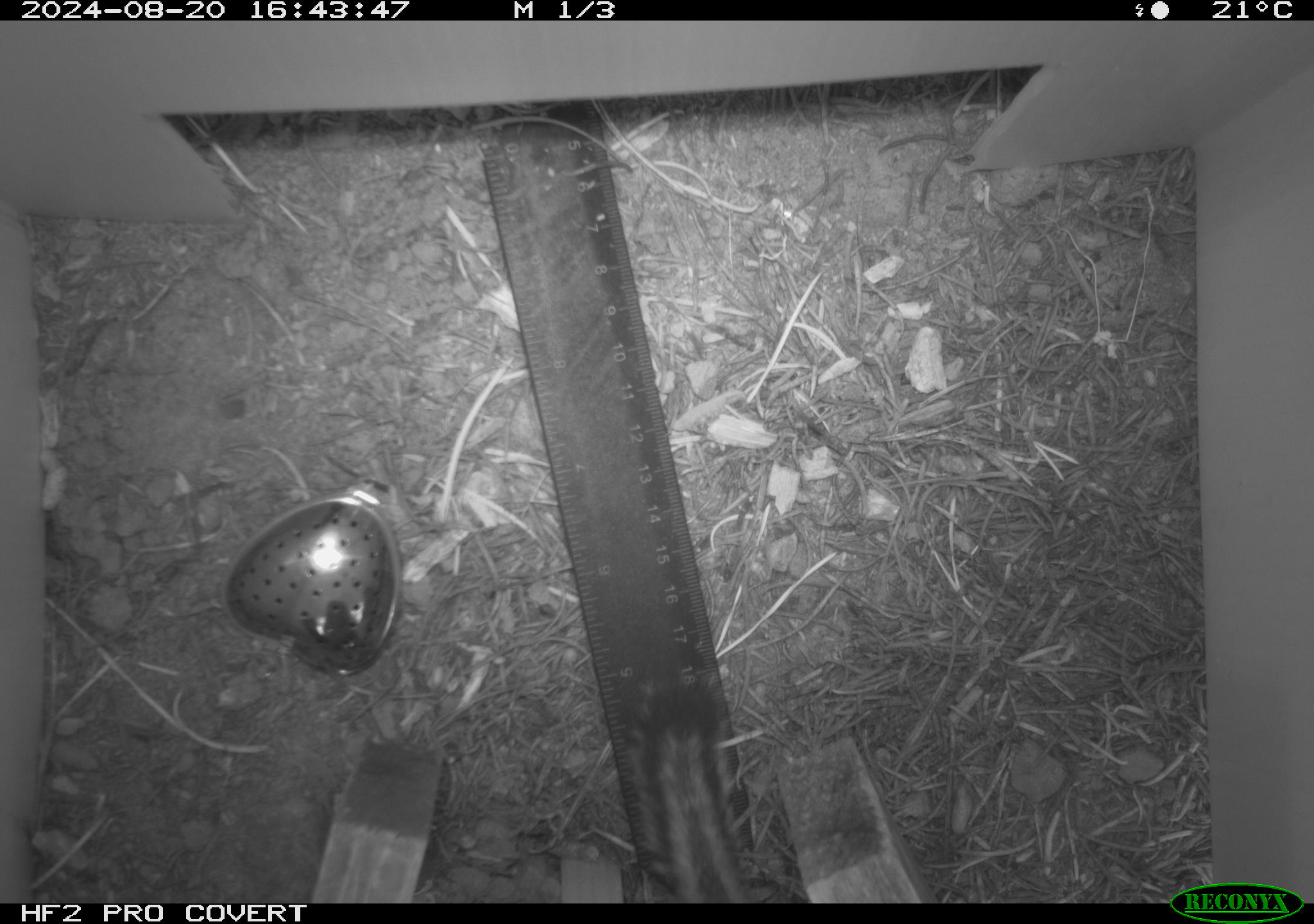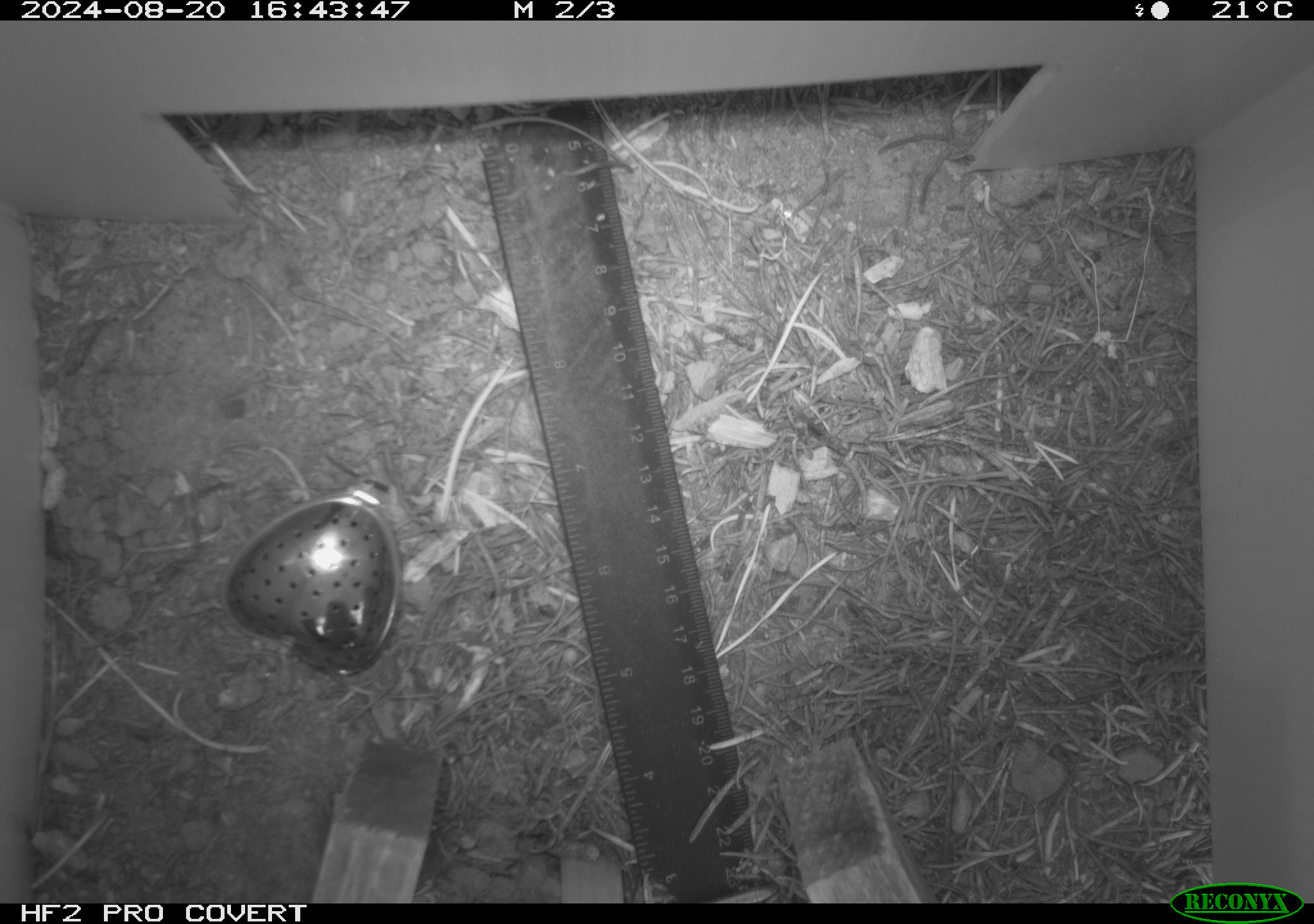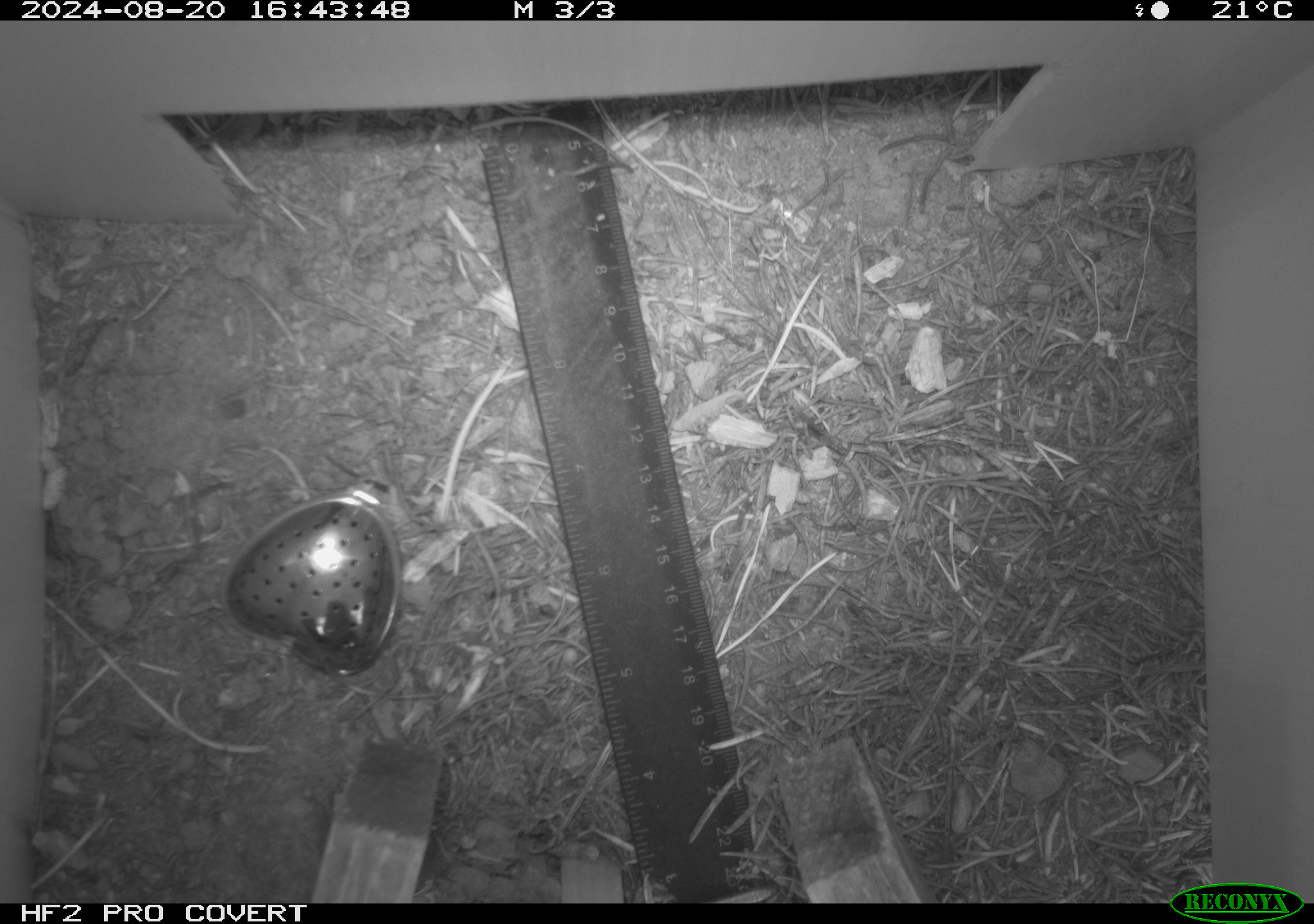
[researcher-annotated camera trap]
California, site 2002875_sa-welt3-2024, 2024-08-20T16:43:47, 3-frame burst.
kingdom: Animalia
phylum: Chordata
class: Mammalia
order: Rodentia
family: Sciuridae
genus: Neotamias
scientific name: Neotamias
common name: western chipmunks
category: neotamias species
Neotamias species (western chipmunks) (Neotamias).